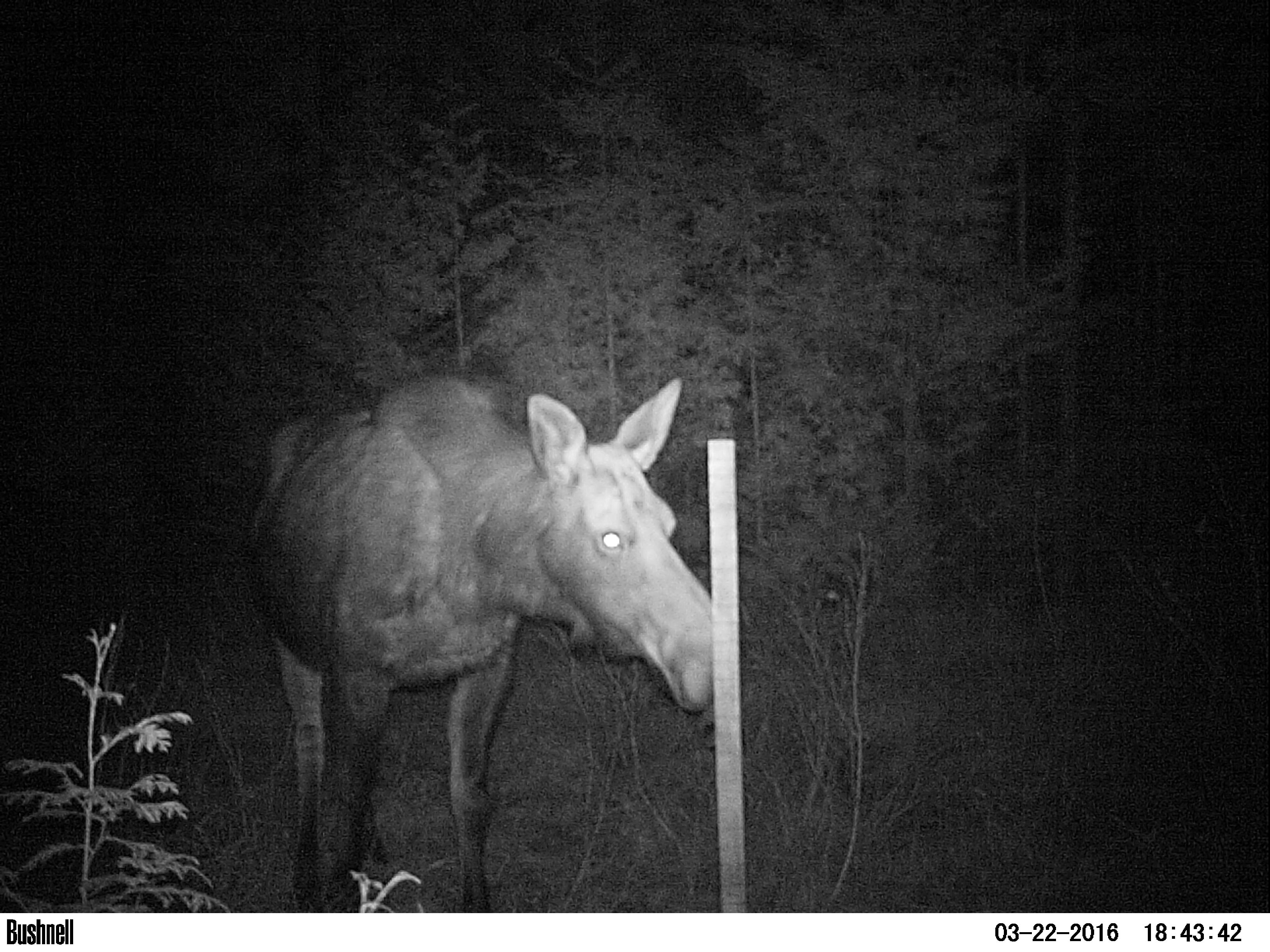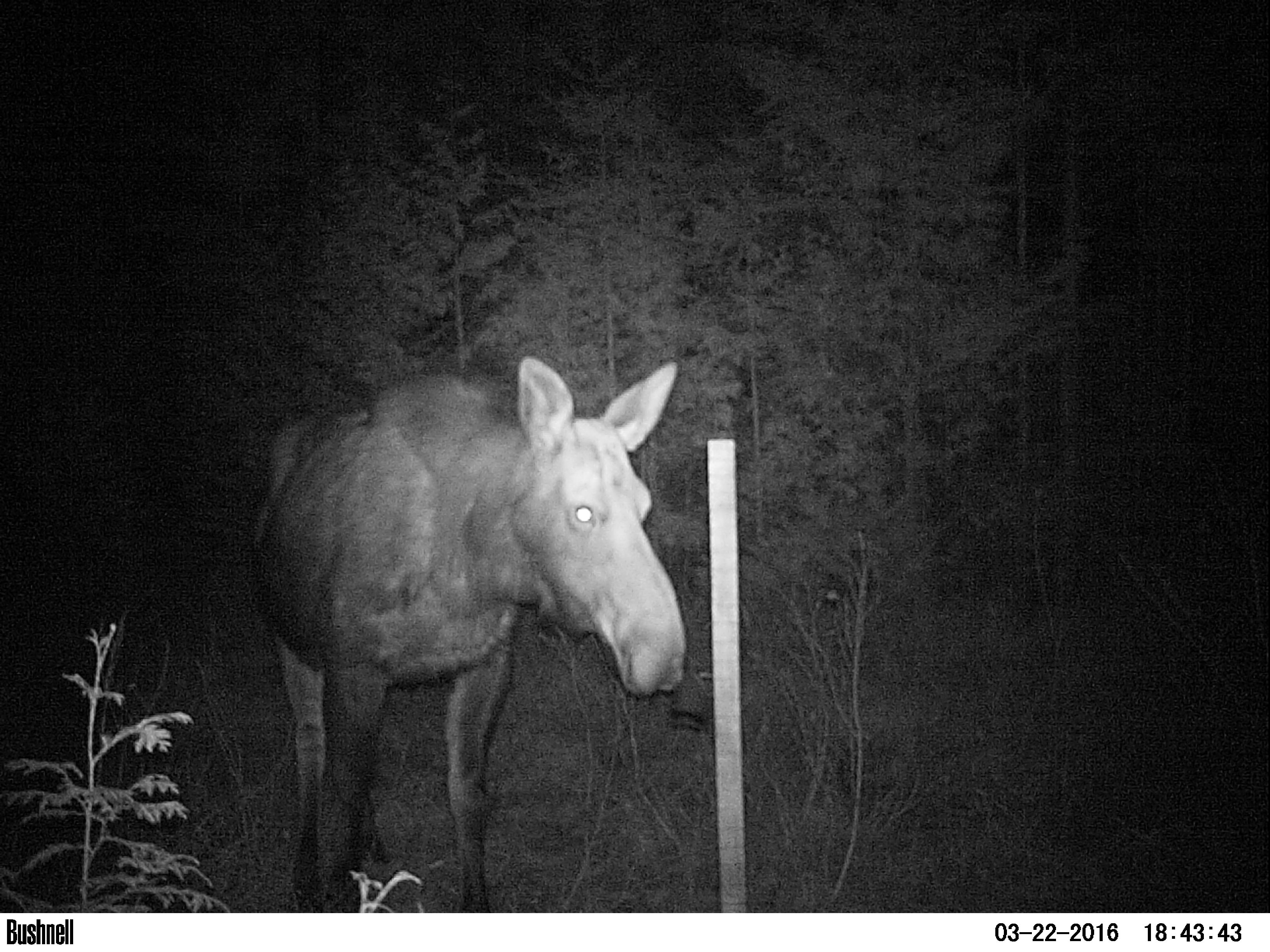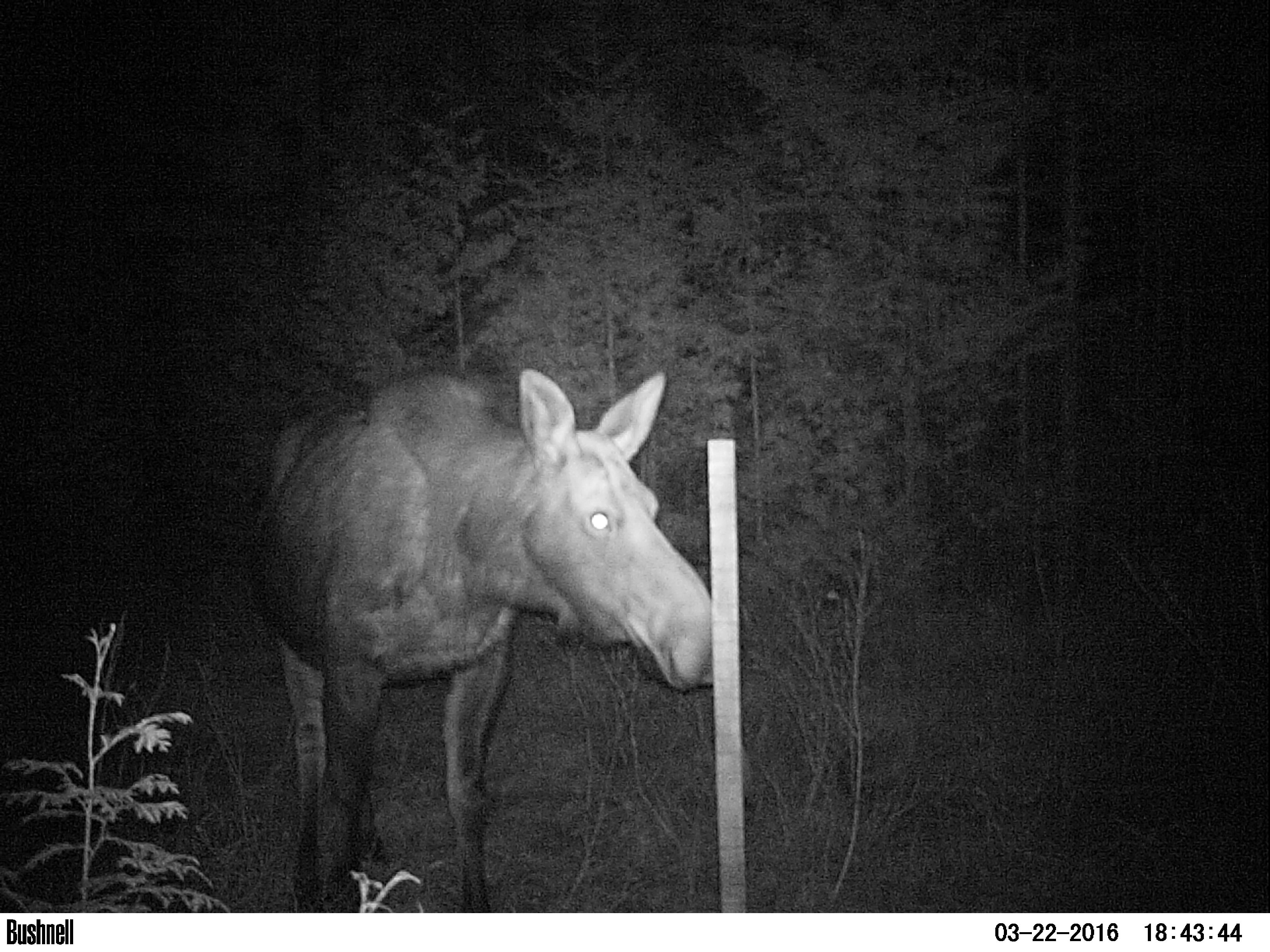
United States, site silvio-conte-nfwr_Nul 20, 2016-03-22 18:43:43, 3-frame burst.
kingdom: Animalia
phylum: Chordata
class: Mammalia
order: Artiodactyla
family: Cervidae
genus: Alces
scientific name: Alces alces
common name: moose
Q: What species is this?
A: Moose (Alces alces).